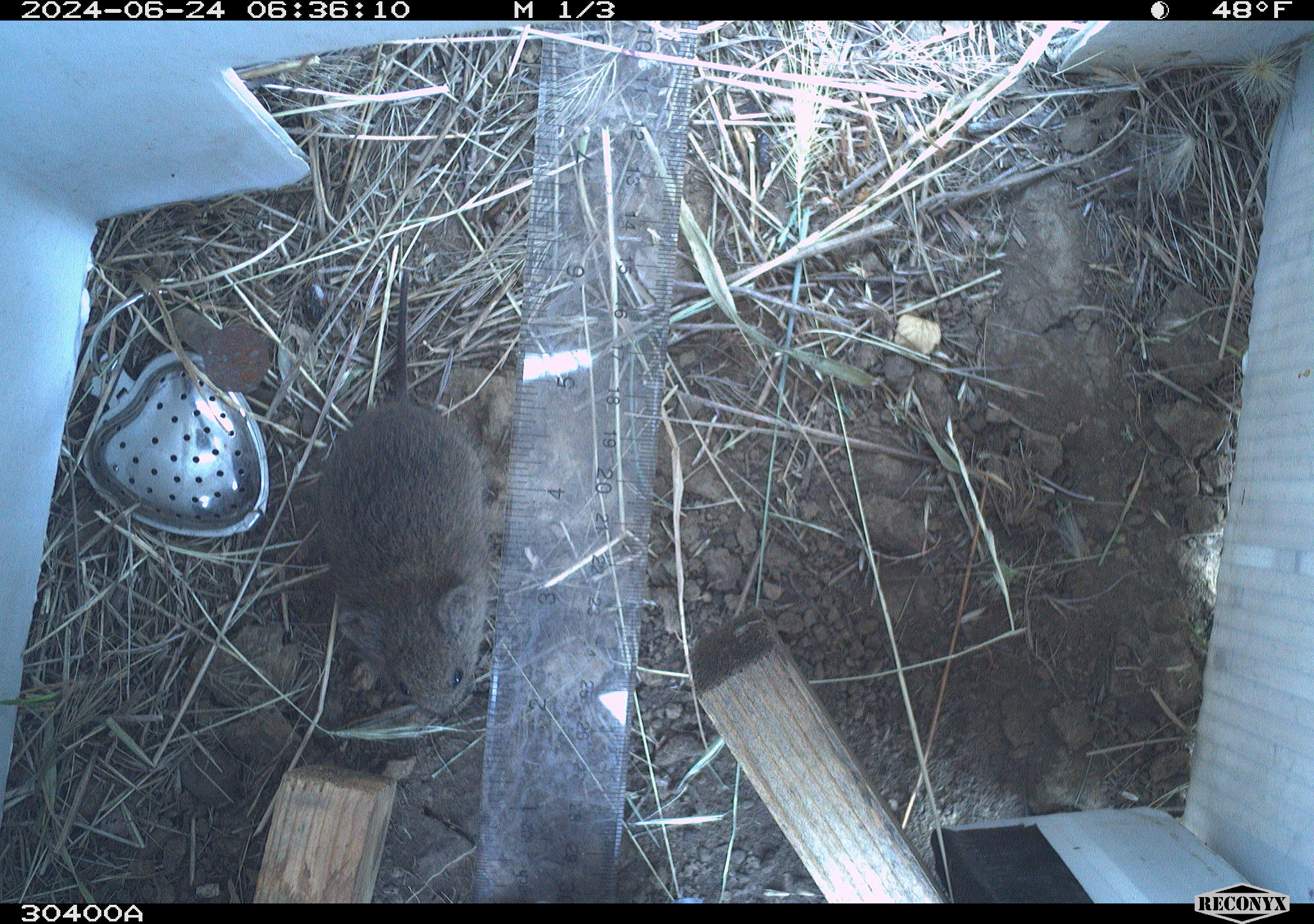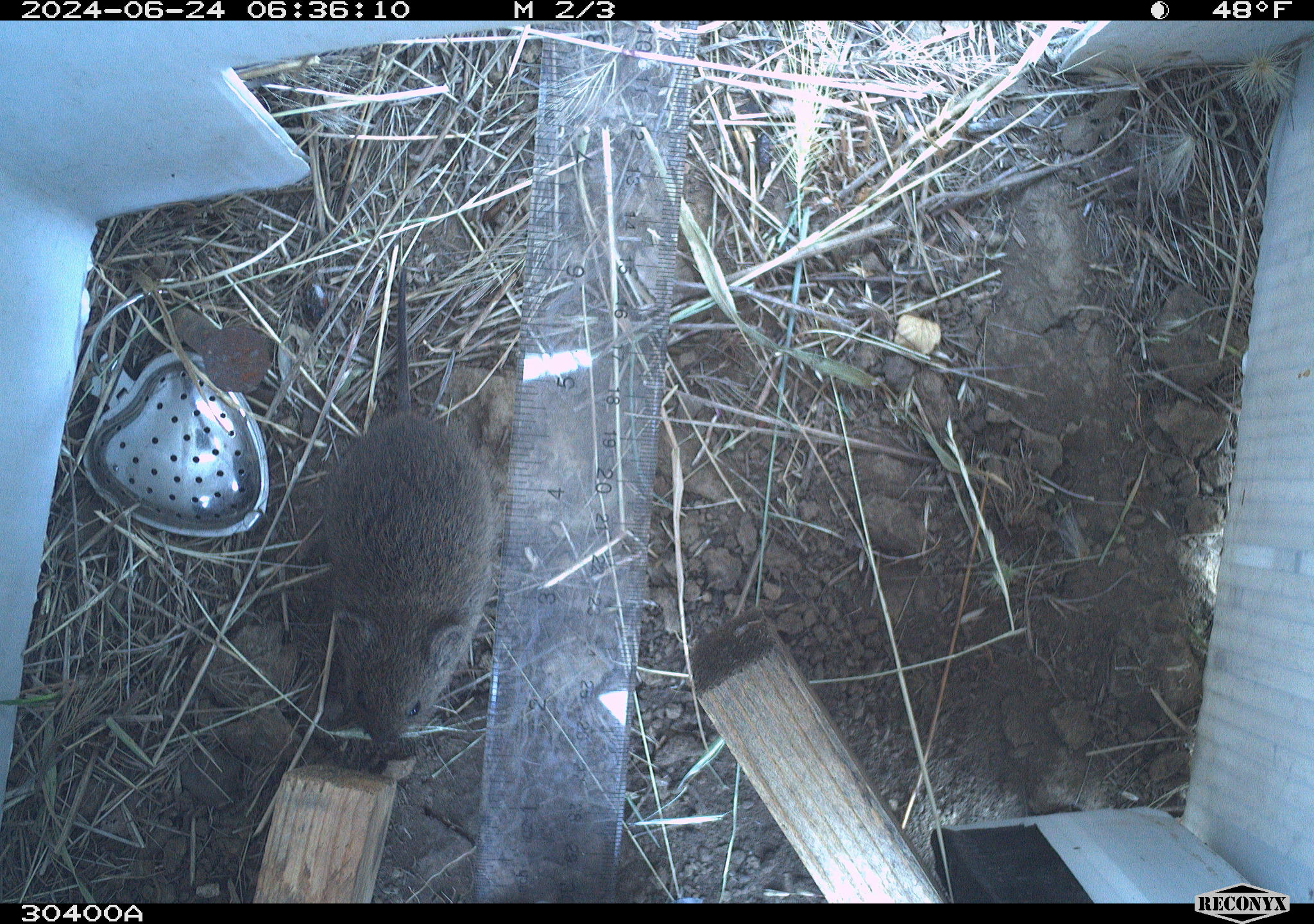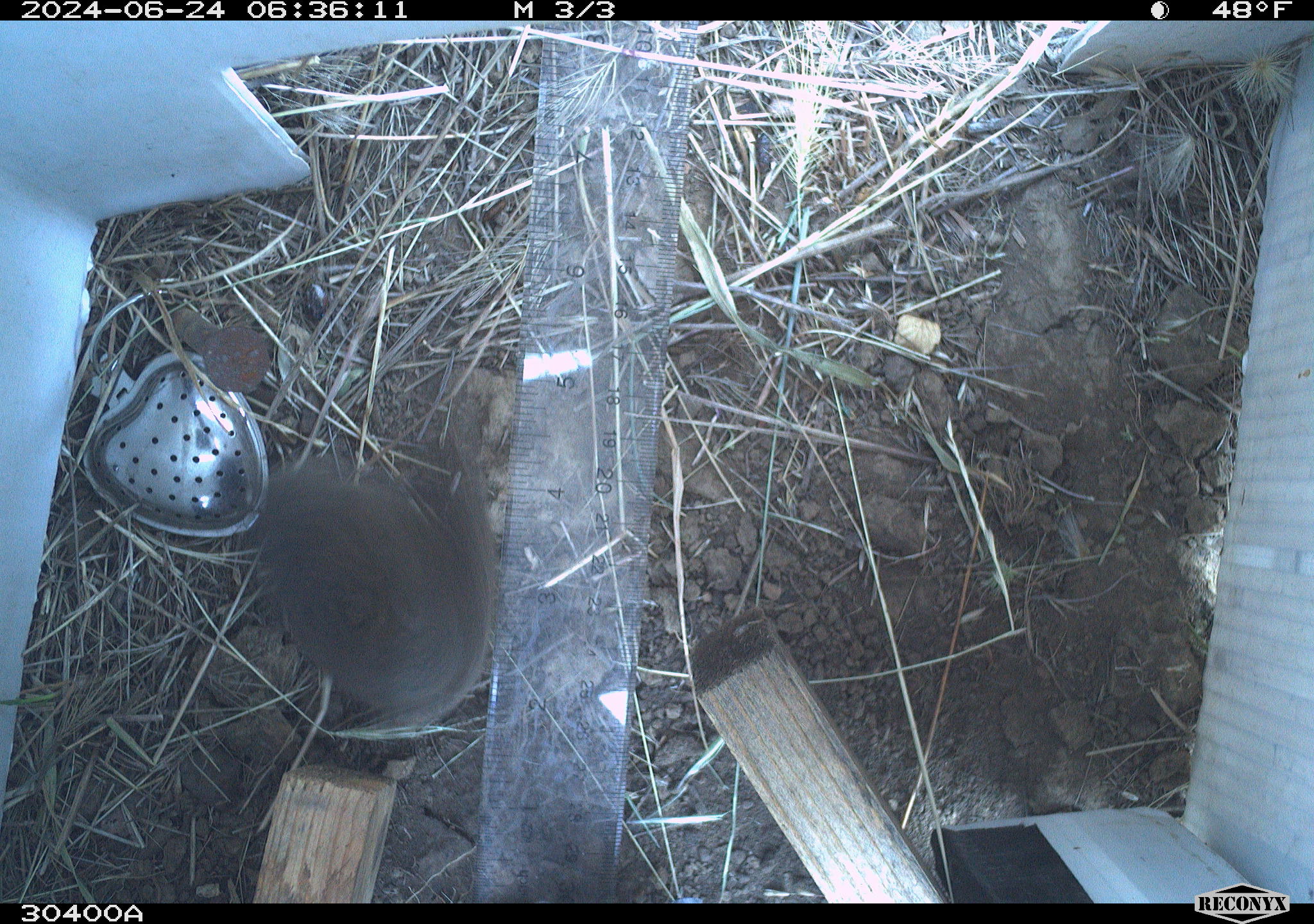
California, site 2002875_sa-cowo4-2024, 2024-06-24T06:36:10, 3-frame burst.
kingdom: Animalia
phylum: Chordata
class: Mammalia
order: Rodentia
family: Cricetidae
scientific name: Arvicolinae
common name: voles, lemmings, and muskrats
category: arvicolinae subfamily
Arvicolinae subfamily (voles, lemmings, and muskrats) (Arvicolinae).